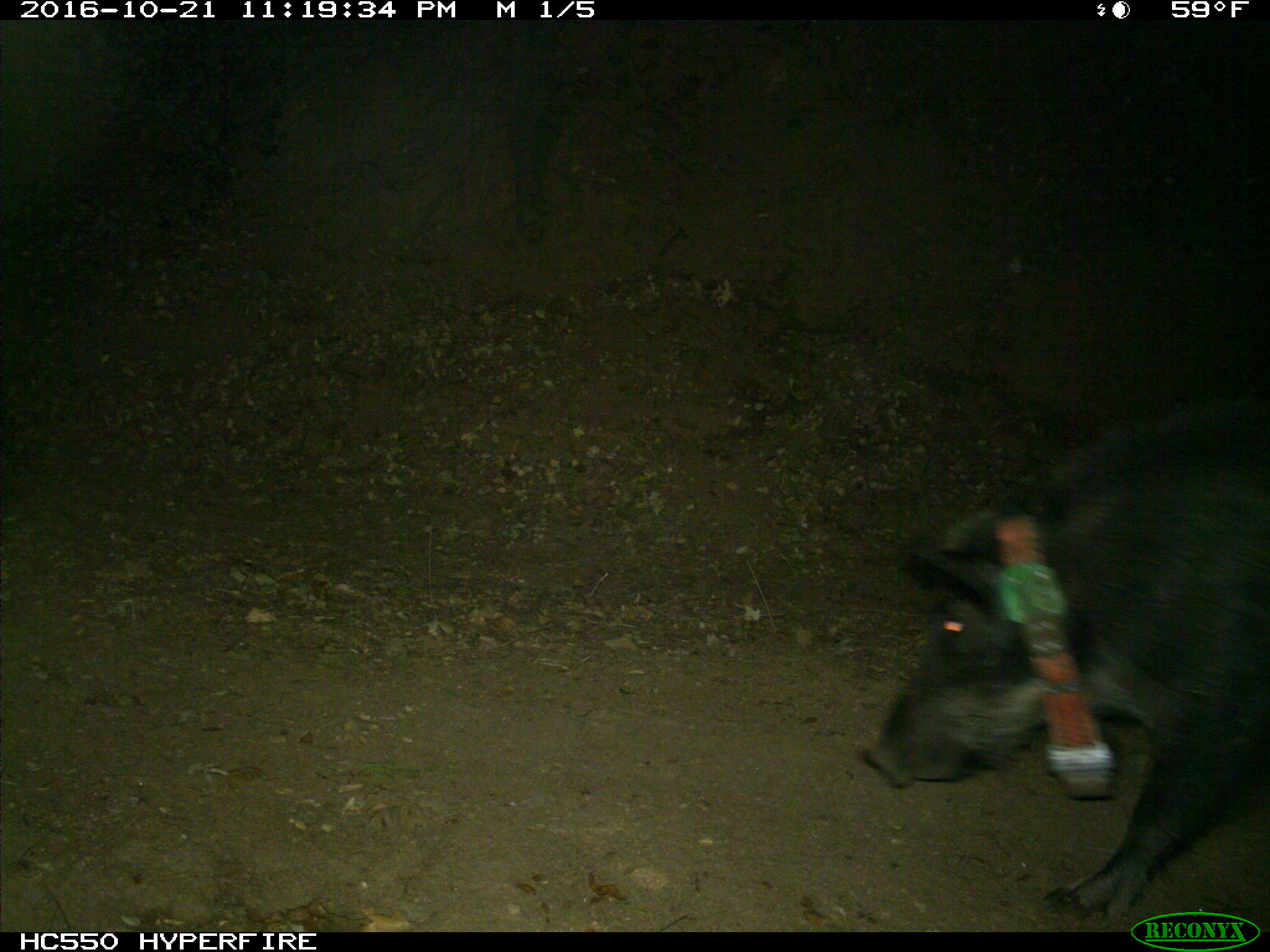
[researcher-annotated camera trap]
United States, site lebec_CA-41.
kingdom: Animalia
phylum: Chordata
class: Mammalia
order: Artiodactyla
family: Suidae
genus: Sus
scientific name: Sus scrofa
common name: wild boar